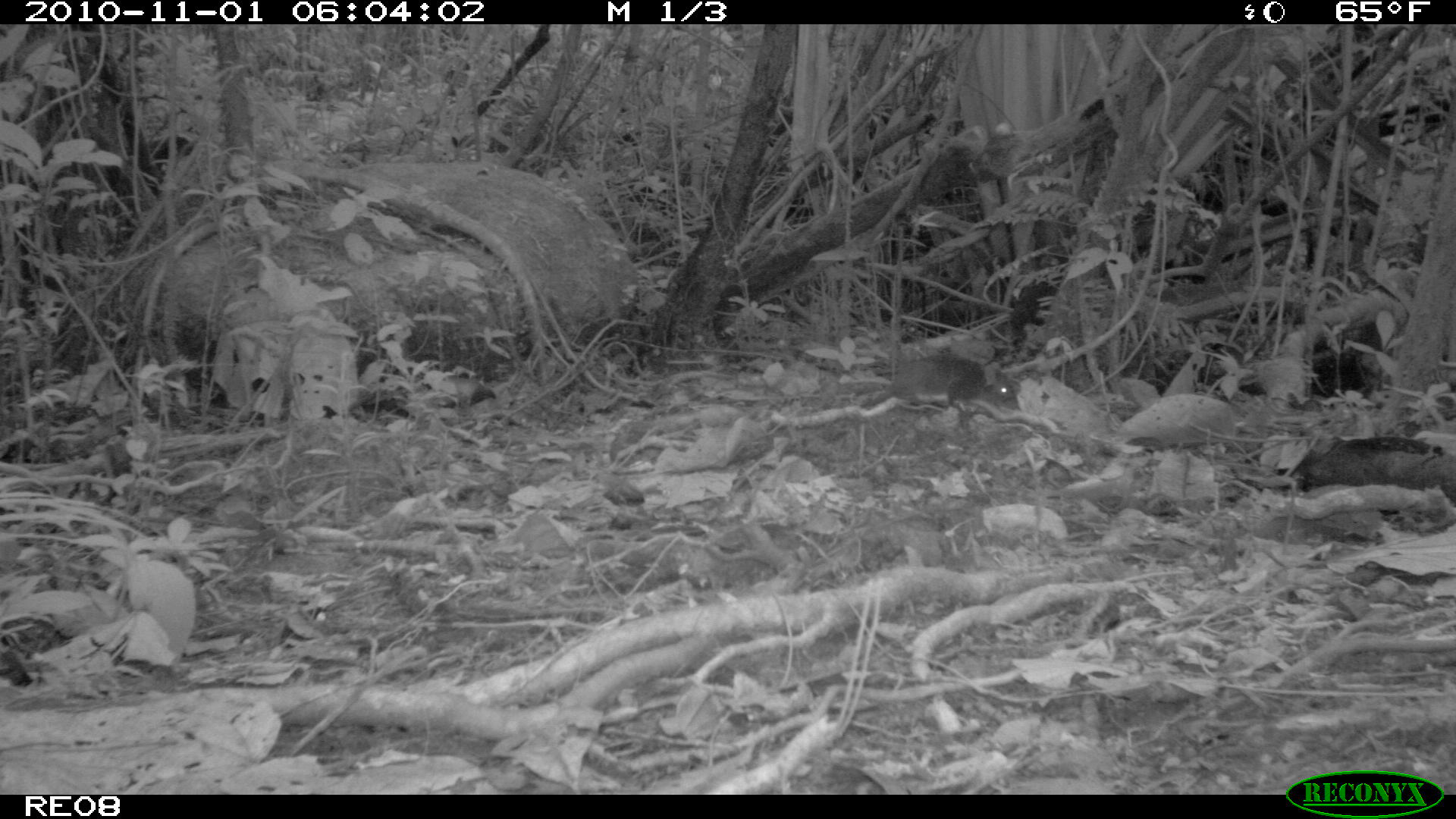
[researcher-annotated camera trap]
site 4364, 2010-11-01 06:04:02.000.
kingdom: Animalia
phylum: Chordata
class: Mammalia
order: Rodentia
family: Muridae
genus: Rattus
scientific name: Rattus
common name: rodent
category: unknown rat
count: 1